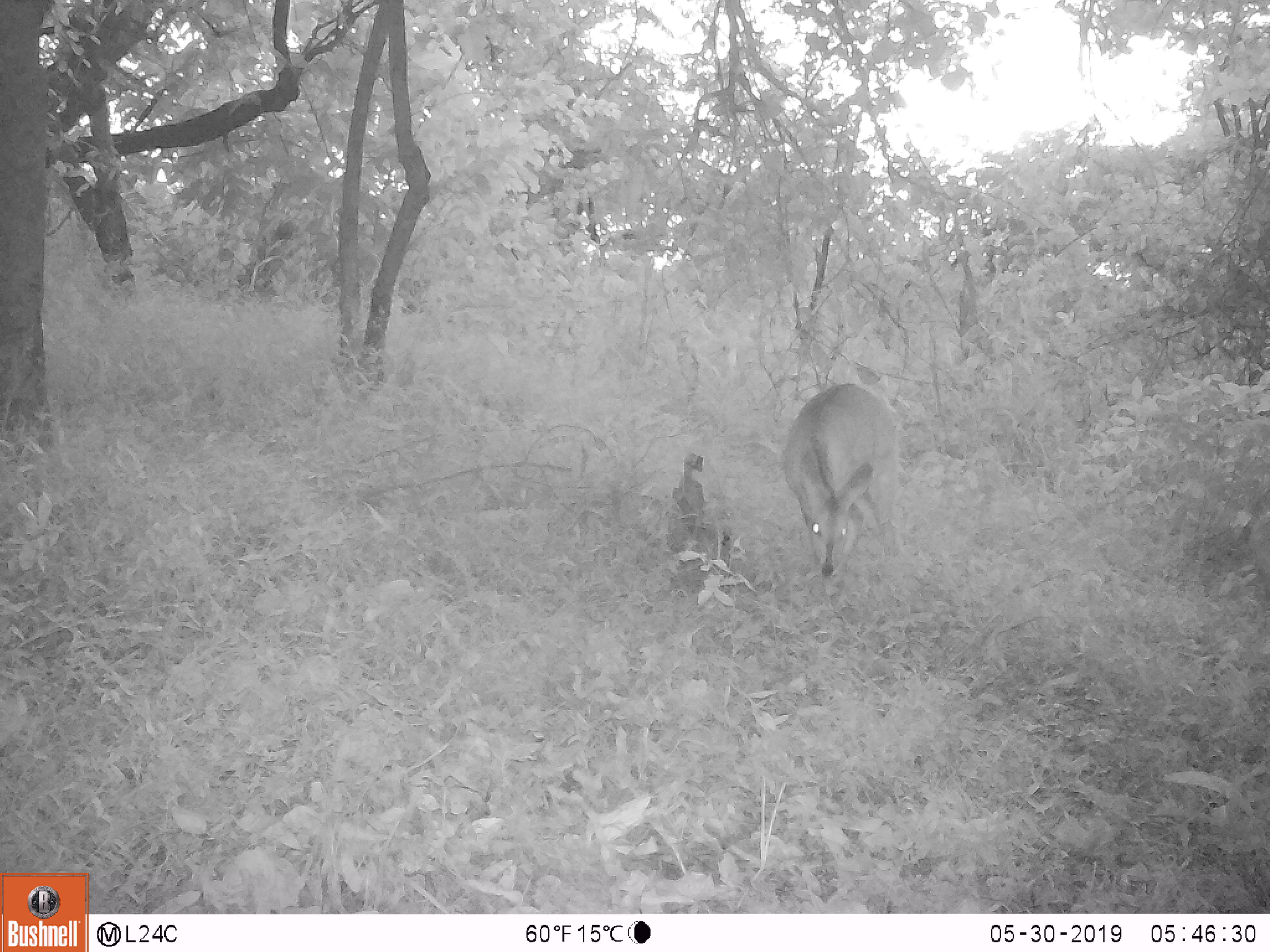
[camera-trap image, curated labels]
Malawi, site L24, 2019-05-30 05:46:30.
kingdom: Animalia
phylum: Chordata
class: Mammalia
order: Artiodactyla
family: Bovidae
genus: Tragelaphus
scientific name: Tragelaphus sylvaticus sylvaticus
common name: cape bushbuck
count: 1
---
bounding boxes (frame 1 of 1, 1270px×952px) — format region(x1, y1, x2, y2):
cape bushbuck: region(781, 379, 907, 583)